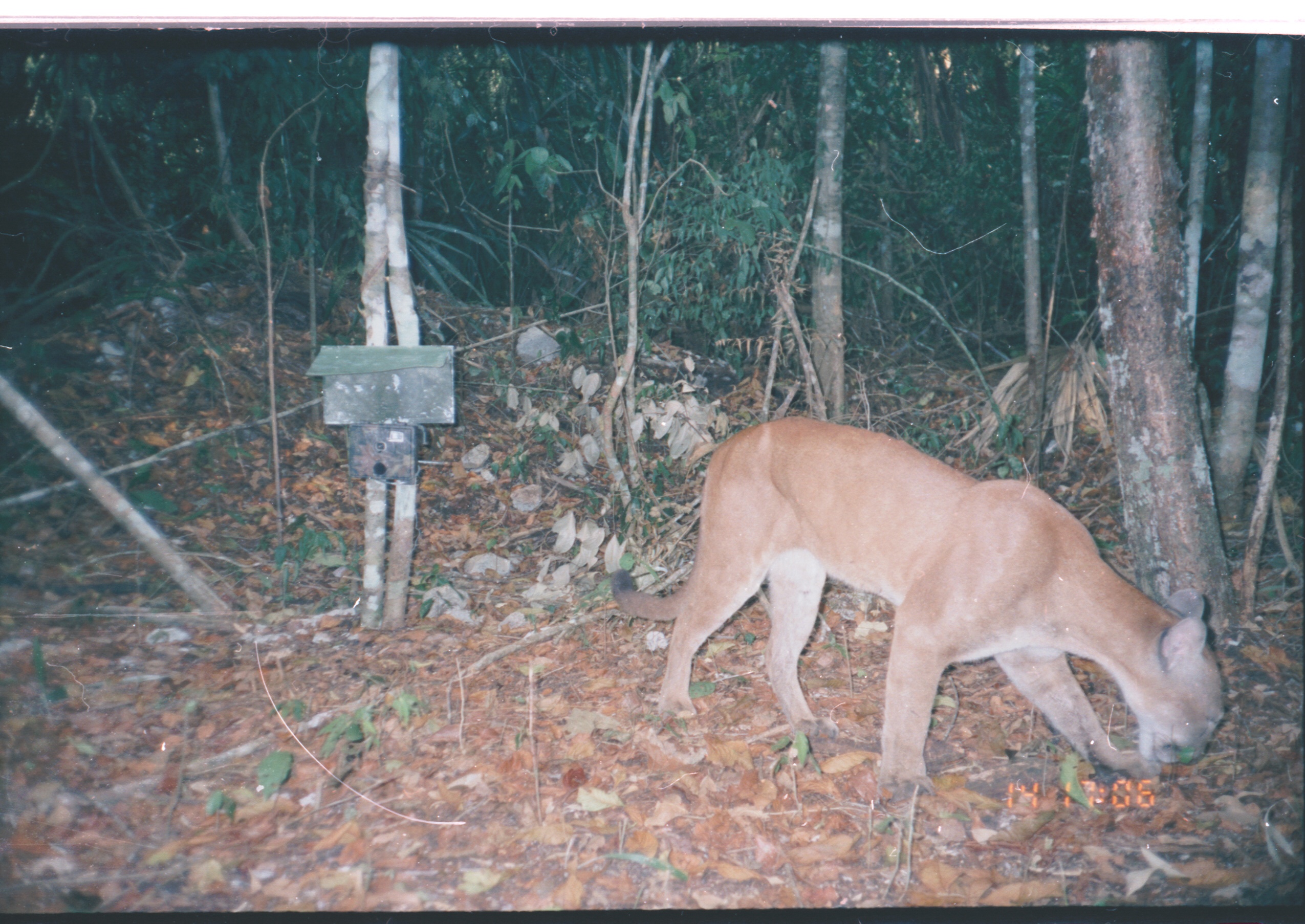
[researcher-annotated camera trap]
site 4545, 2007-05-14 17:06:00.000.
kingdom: Animalia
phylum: Chordata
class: Mammalia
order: Carnivora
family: Felidae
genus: Puma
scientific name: Puma concolor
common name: mountain lion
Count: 1.